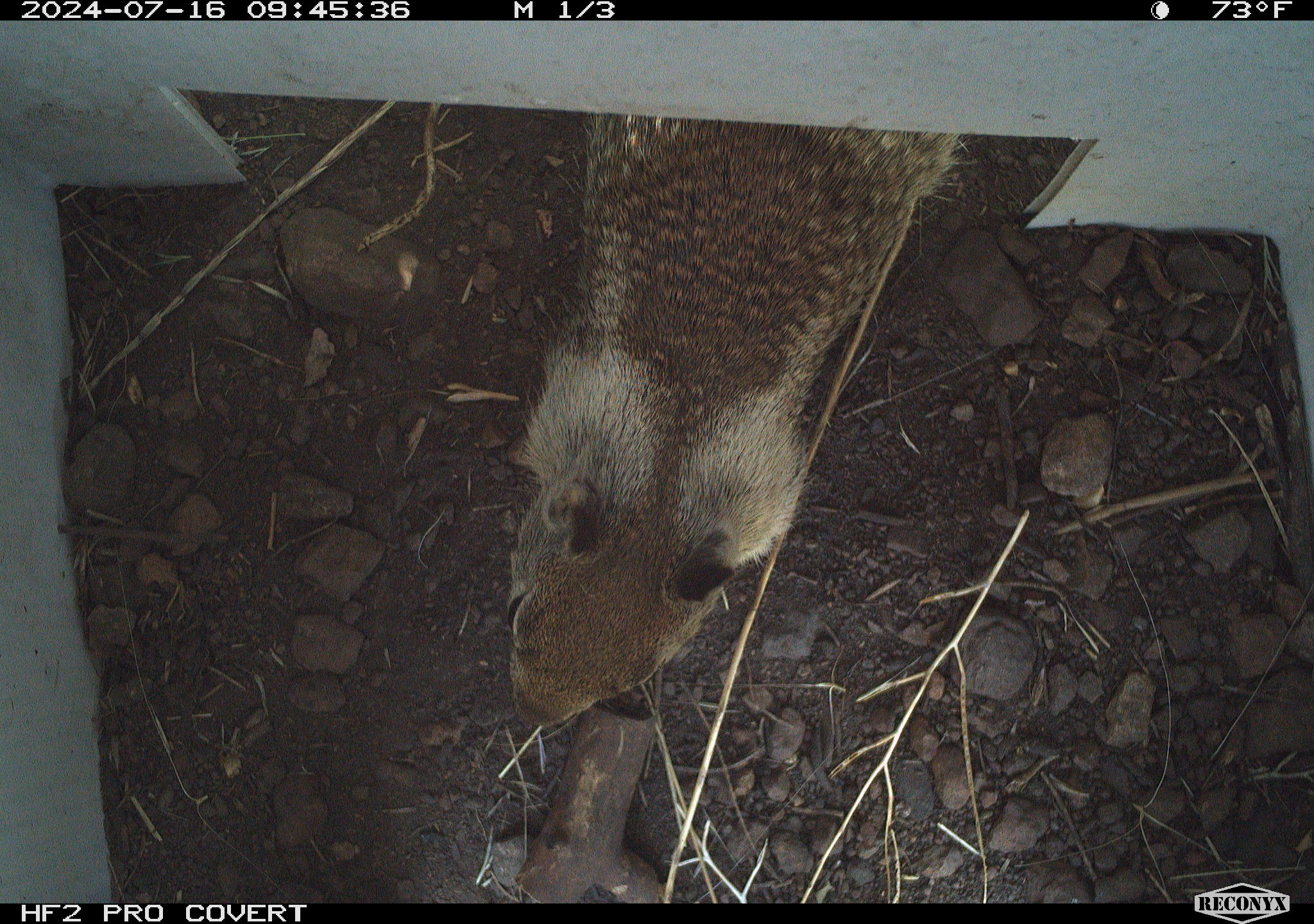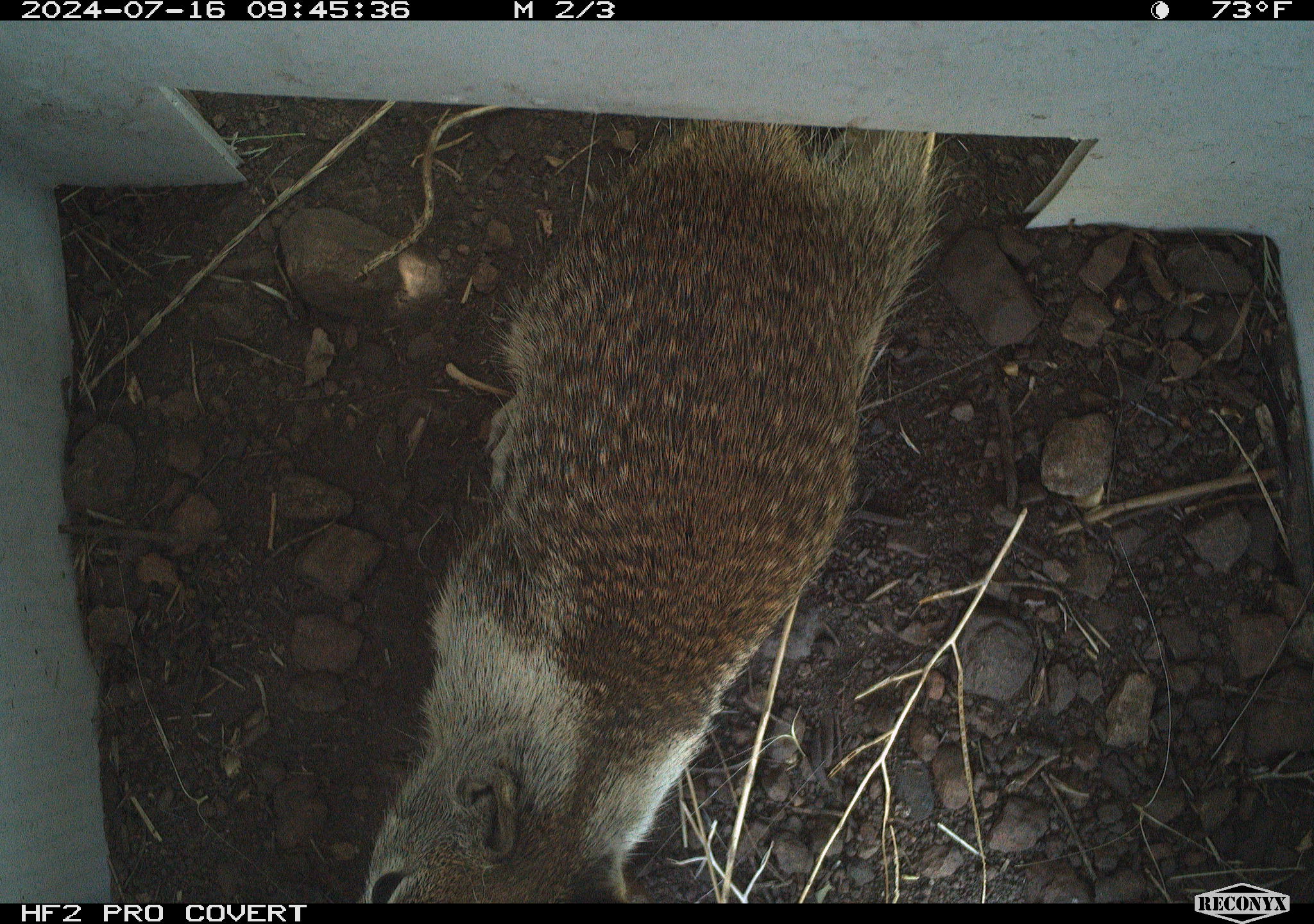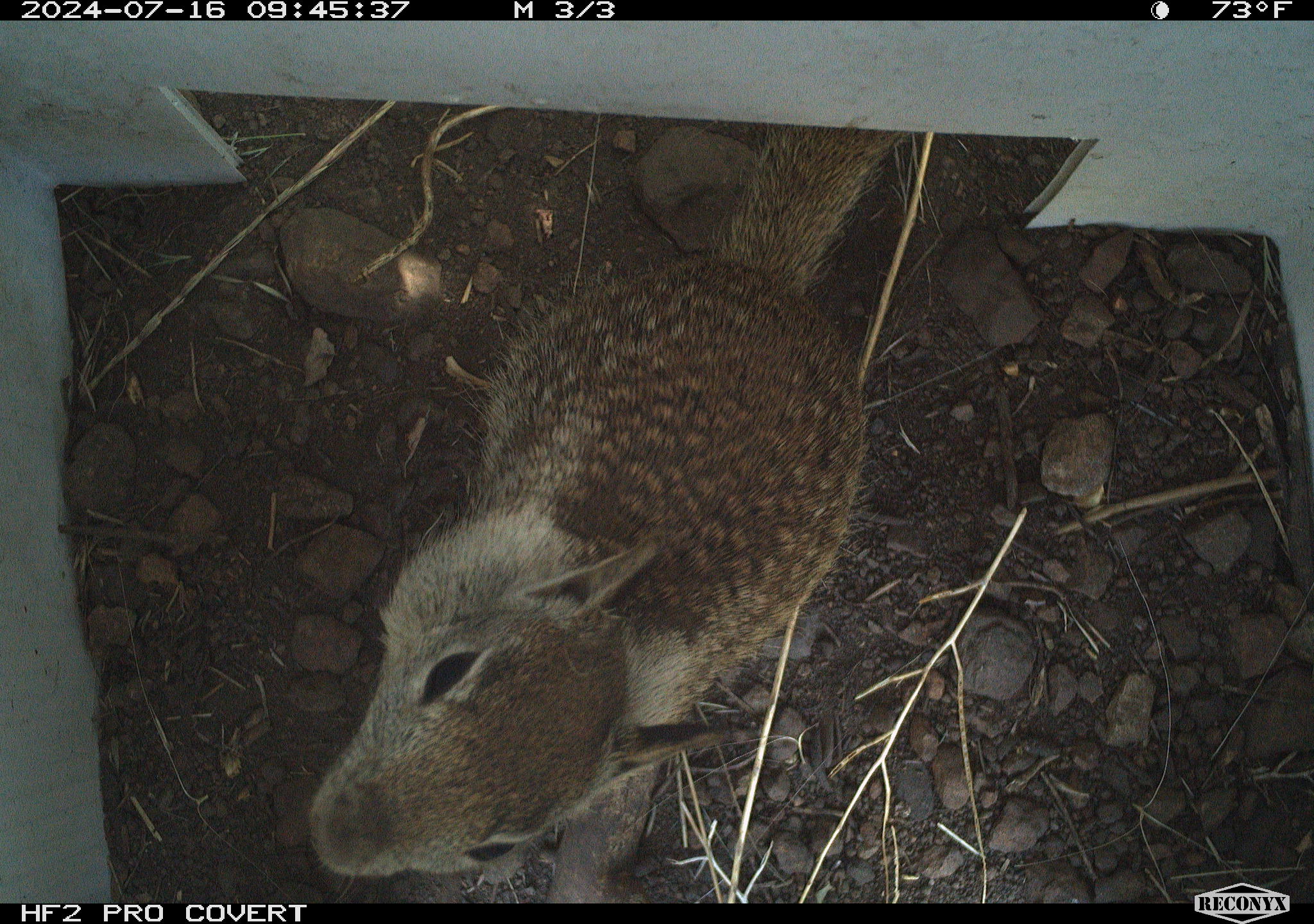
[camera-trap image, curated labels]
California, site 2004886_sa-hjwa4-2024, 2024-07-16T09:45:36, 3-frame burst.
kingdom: Animalia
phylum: Chordata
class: Mammalia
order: Rodentia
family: Sciuridae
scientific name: Sciuridae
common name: squirrels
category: sciuridae family